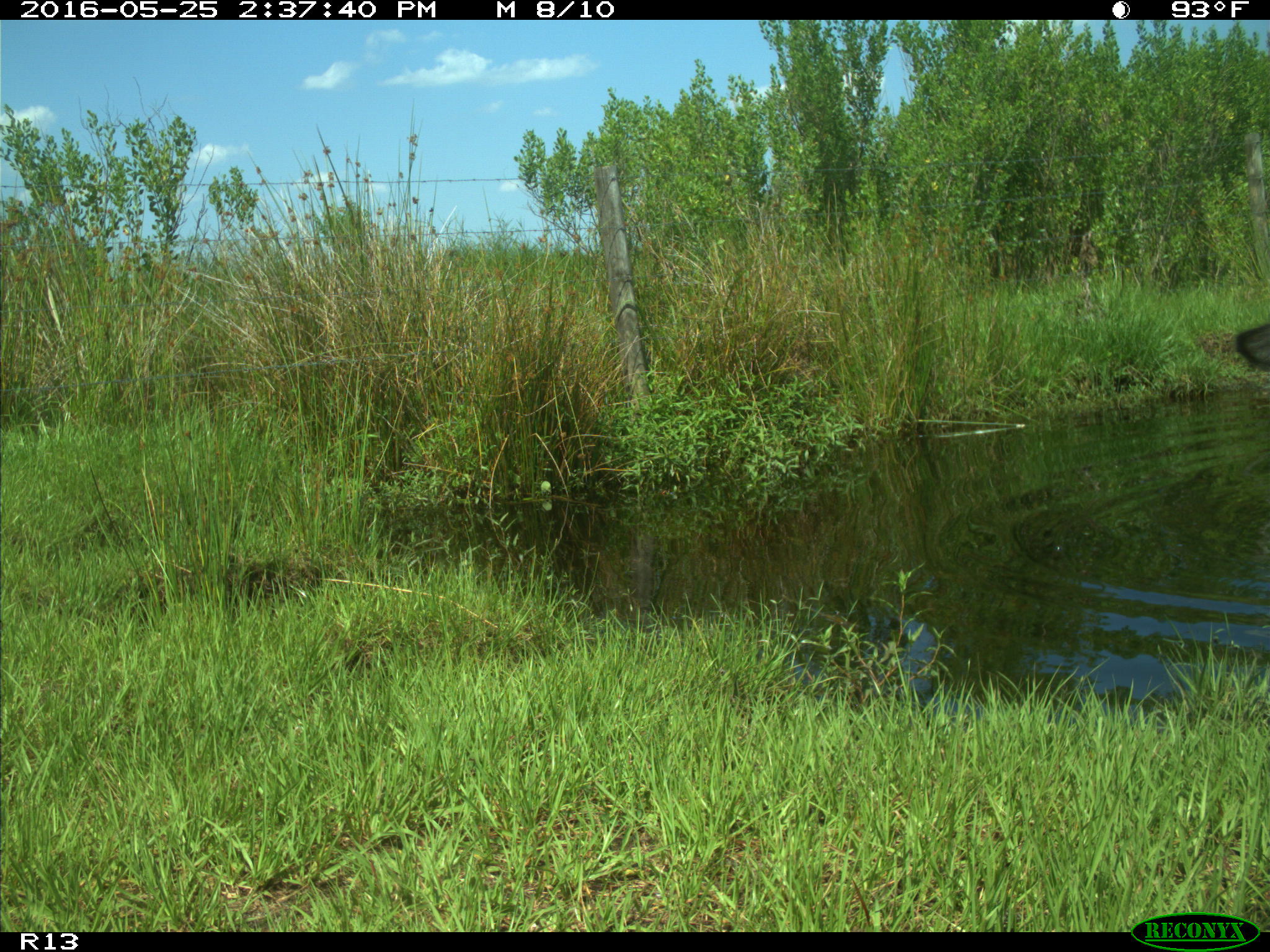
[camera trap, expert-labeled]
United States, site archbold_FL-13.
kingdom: Animalia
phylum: Chordata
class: Mammalia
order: Artiodactyla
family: Bovidae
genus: Bos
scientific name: Bos taurus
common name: domestic cow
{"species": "Bos taurus (domestic cow)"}